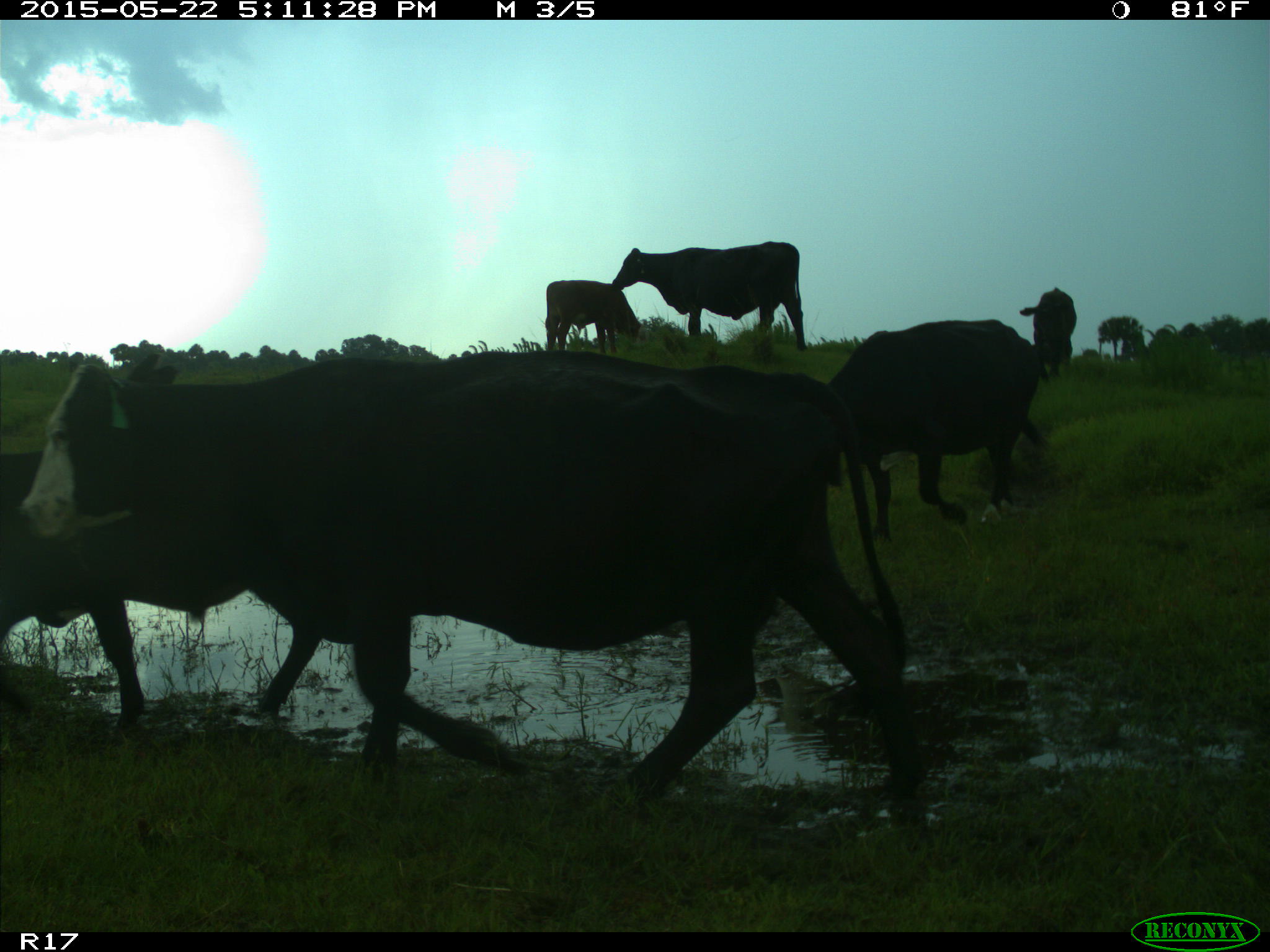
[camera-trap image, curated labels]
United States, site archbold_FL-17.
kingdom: Animalia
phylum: Chordata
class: Mammalia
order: Artiodactyla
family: Bovidae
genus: Bos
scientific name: Bos taurus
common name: domestic cow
Bos taurus (domestic cow).